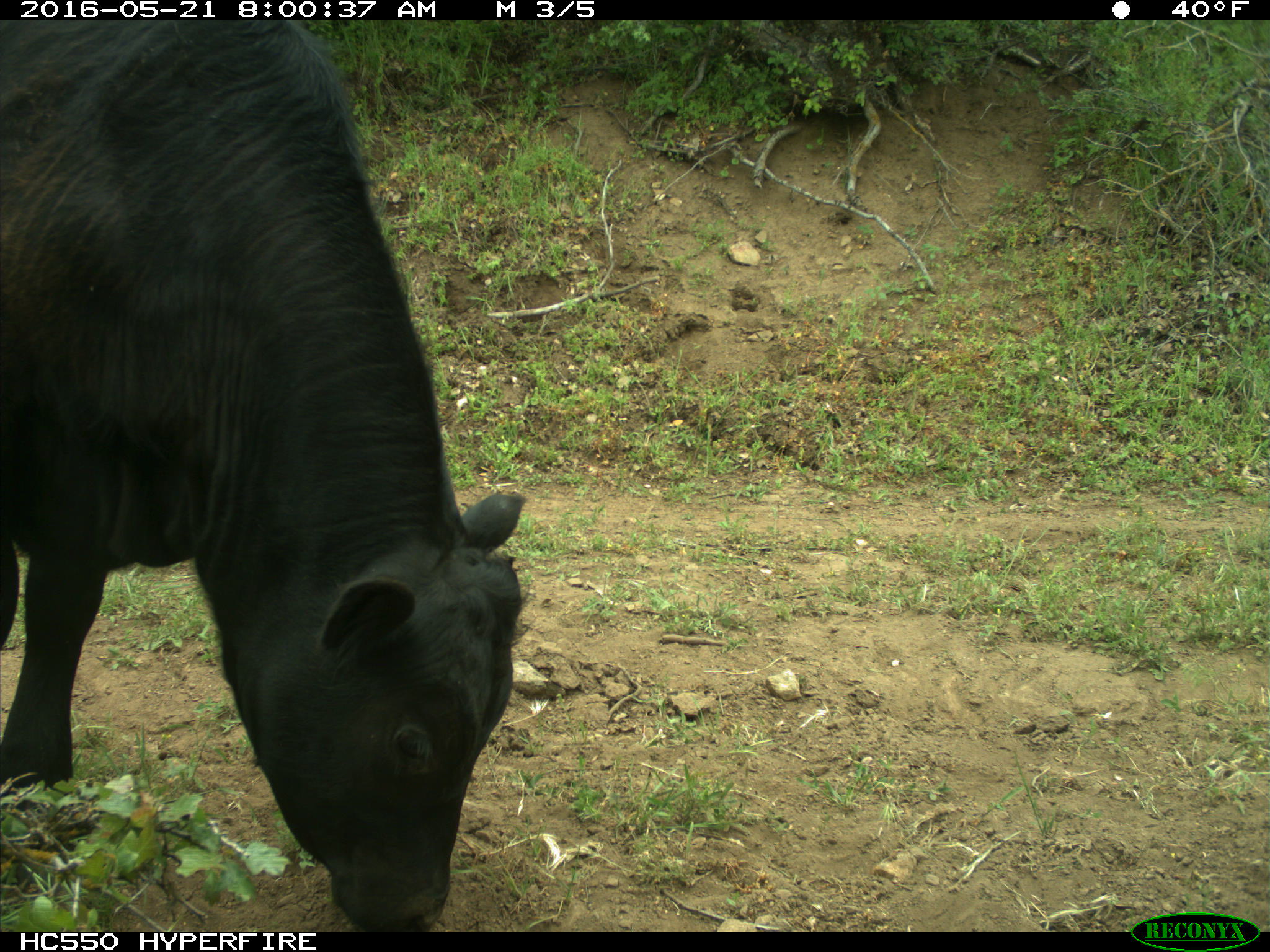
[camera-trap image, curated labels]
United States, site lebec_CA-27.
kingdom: Animalia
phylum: Chordata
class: Mammalia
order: Artiodactyla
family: Bovidae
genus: Bos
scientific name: Bos taurus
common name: domestic cow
Bos taurus (domestic cow).